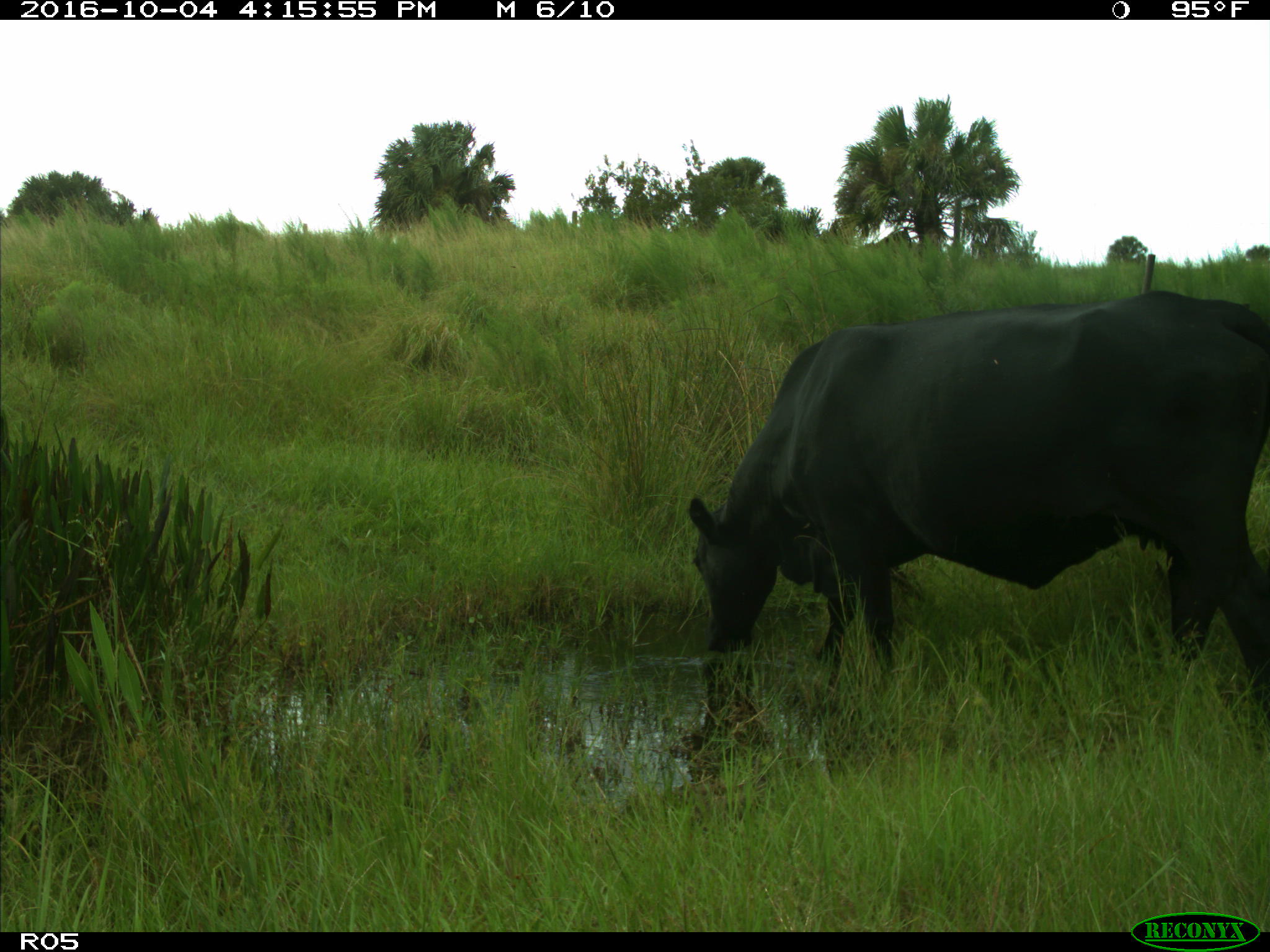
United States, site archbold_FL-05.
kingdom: Animalia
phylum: Chordata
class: Mammalia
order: Artiodactyla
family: Bovidae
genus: Bos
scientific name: Bos taurus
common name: domestic cow